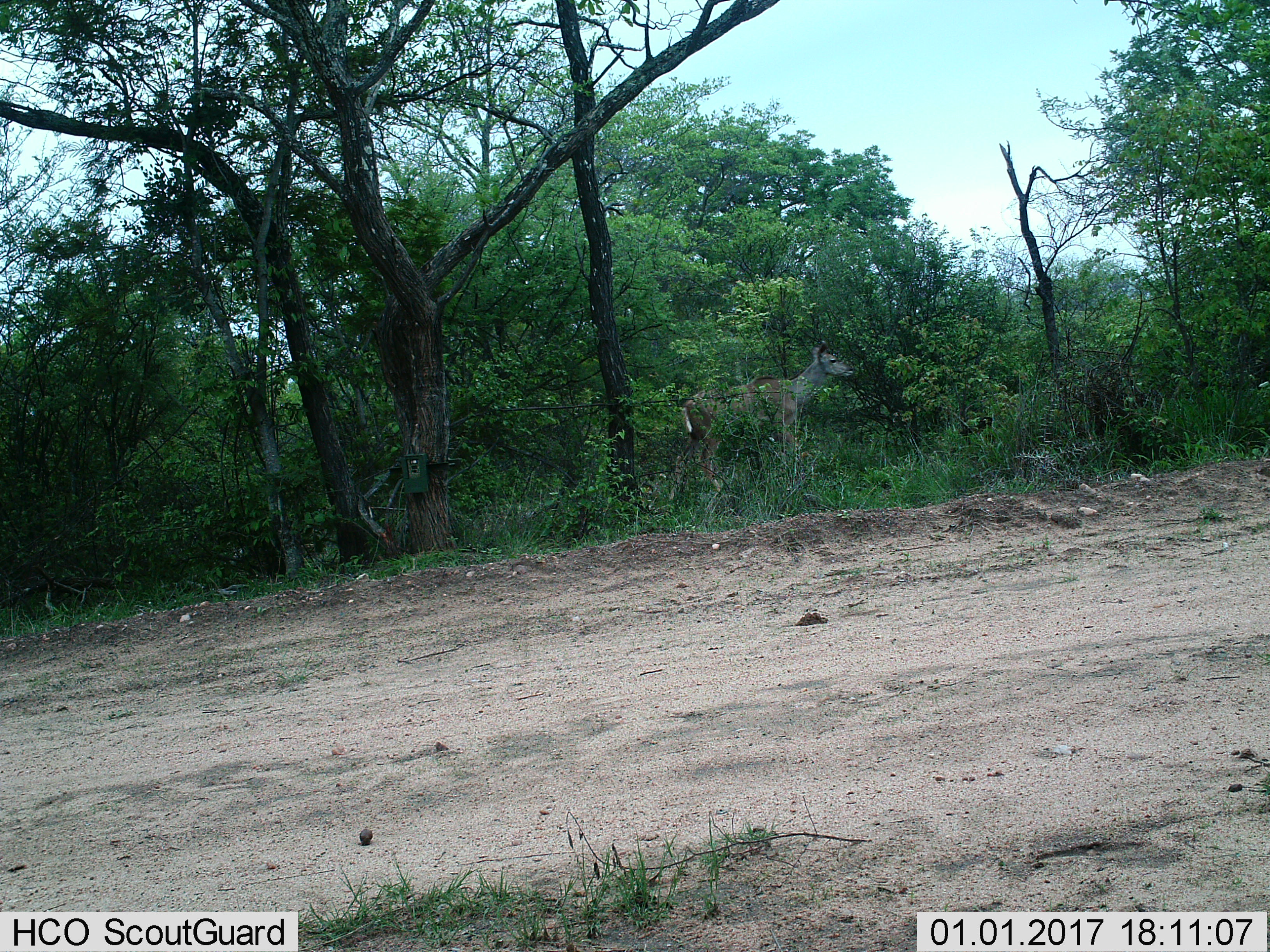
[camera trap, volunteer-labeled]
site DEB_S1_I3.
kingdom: Animalia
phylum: Chordata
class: Mammalia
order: Artiodactyla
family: Bovidae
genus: Tragelaphus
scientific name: Tragelaphus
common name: kudu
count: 1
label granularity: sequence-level